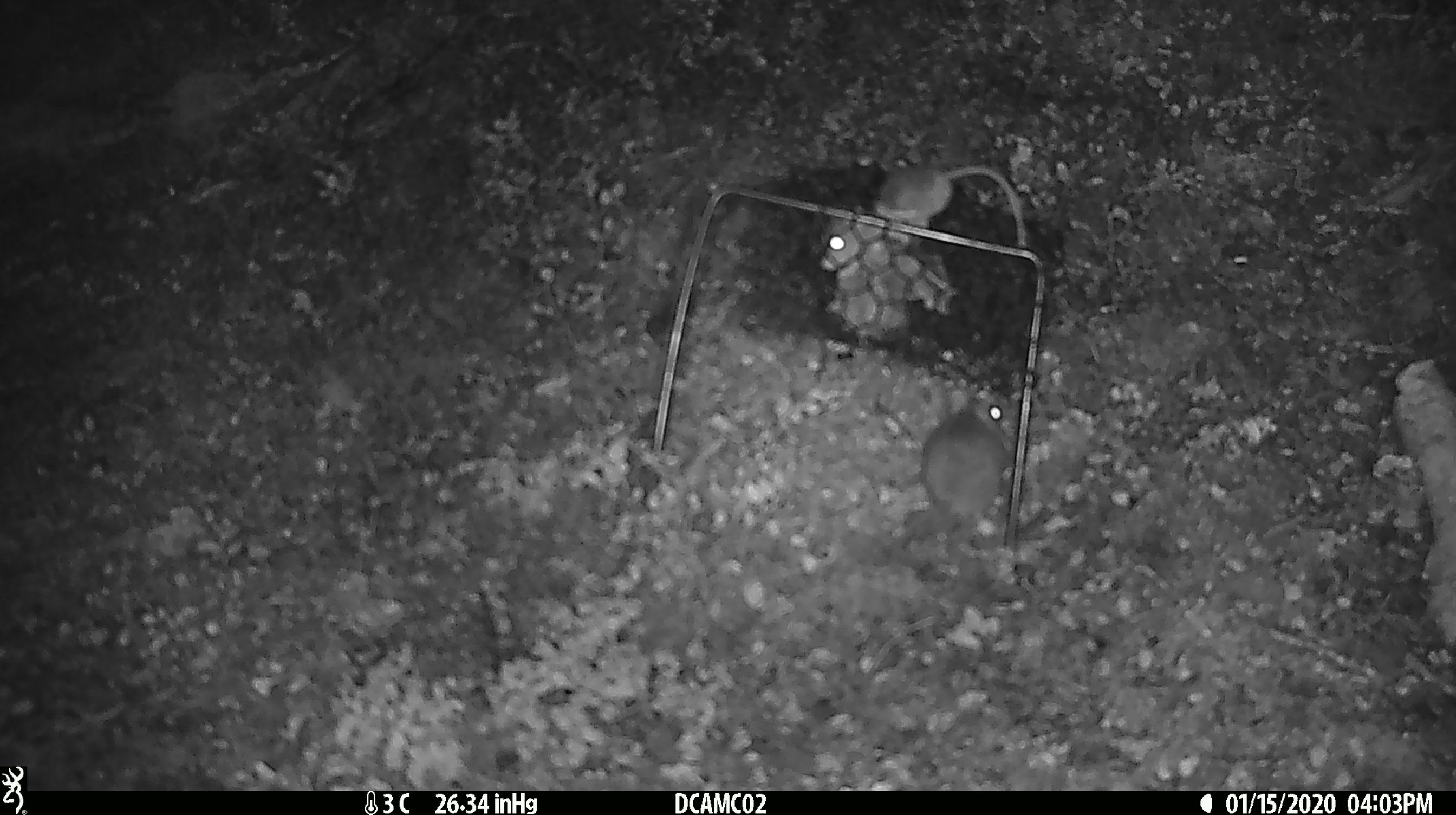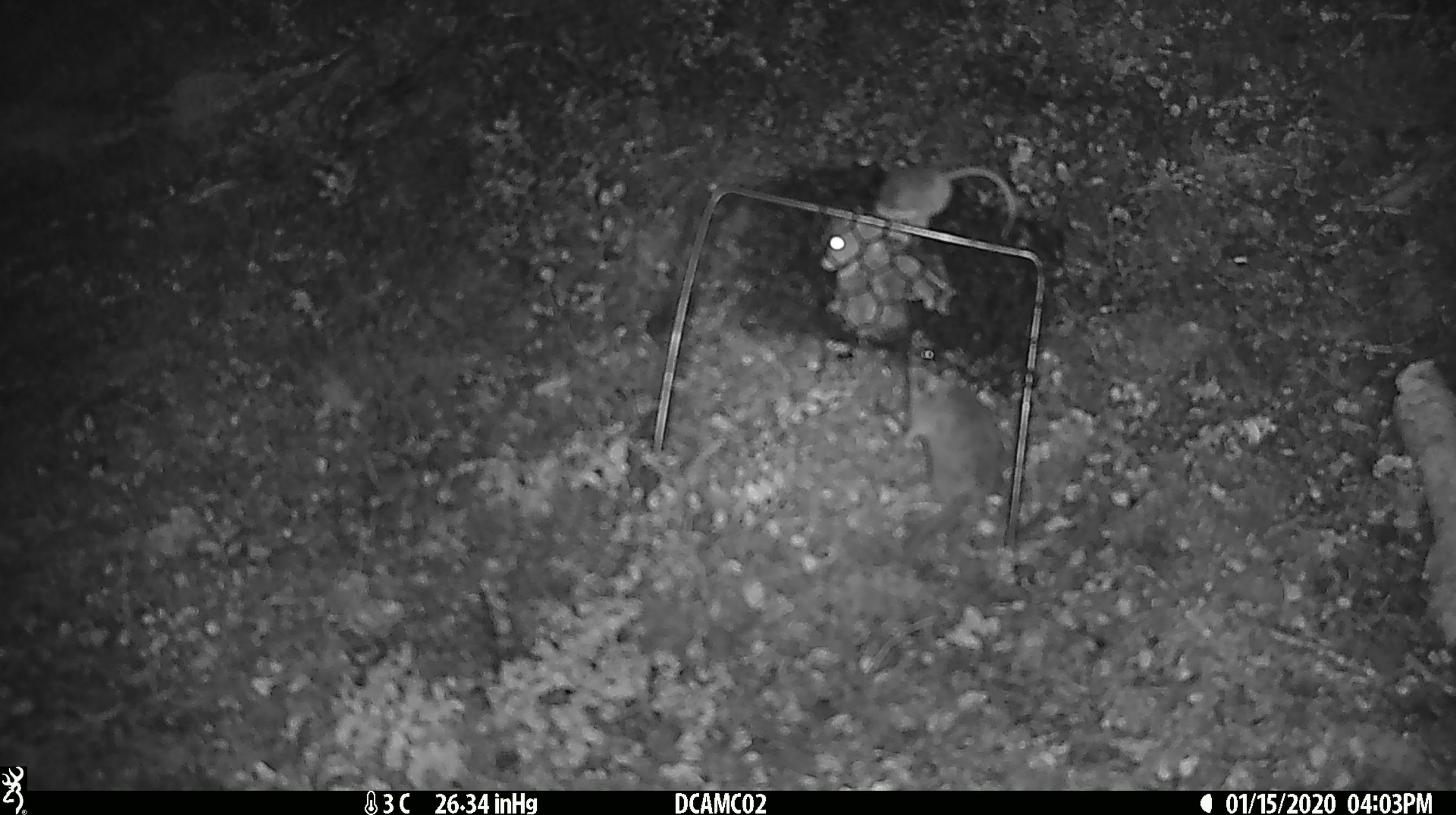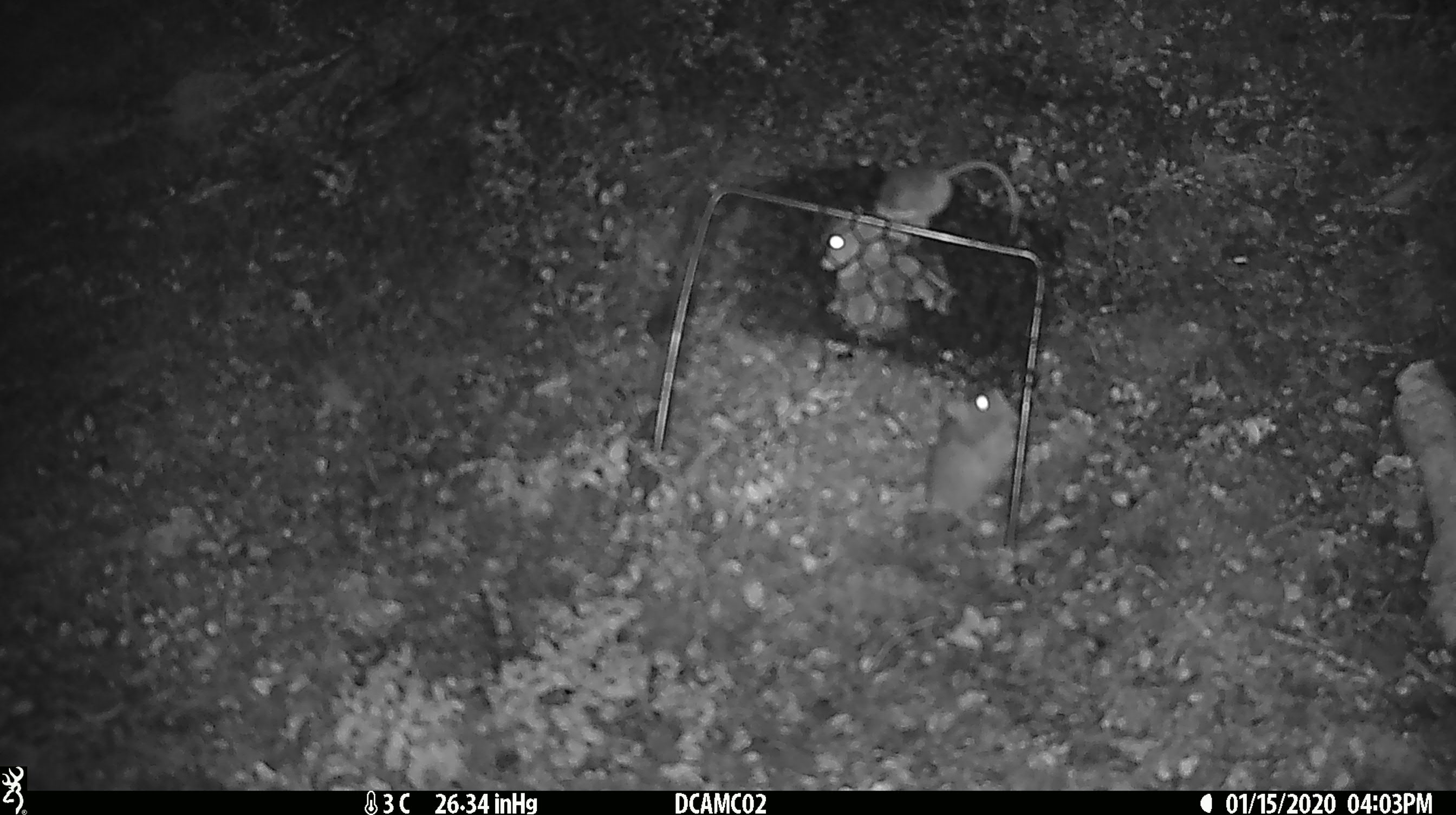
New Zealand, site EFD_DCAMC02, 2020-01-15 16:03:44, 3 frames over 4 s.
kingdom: Animalia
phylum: Chordata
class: Mammalia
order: Rodentia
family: Muridae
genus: Mus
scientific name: Mus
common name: mouse